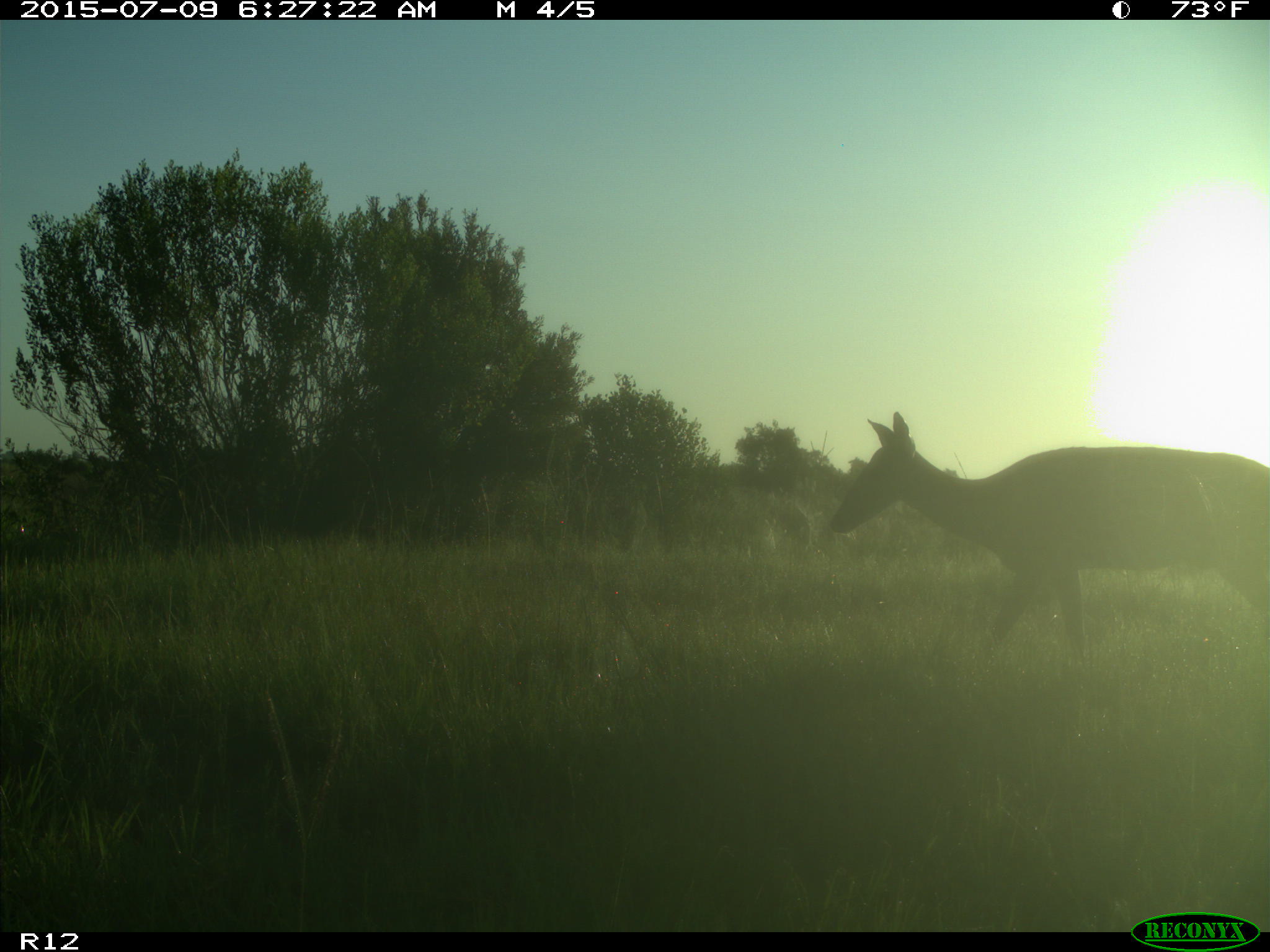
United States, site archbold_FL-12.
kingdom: Animalia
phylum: Chordata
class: Mammalia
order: Artiodactyla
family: Cervidae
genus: Odocoileus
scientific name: Odocoileus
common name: deer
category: unidentified deer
Unidentified deer (deer) (Odocoileus).